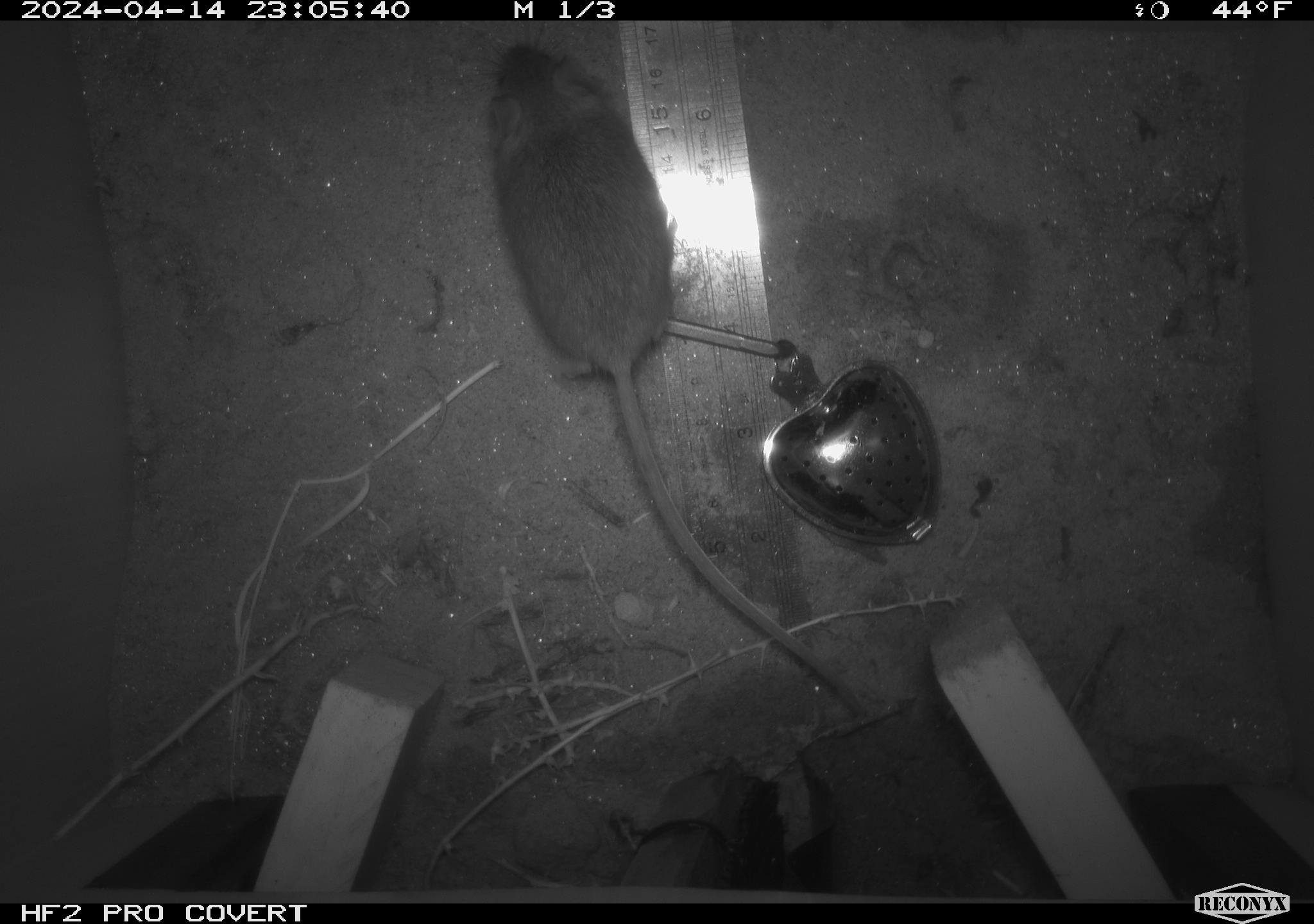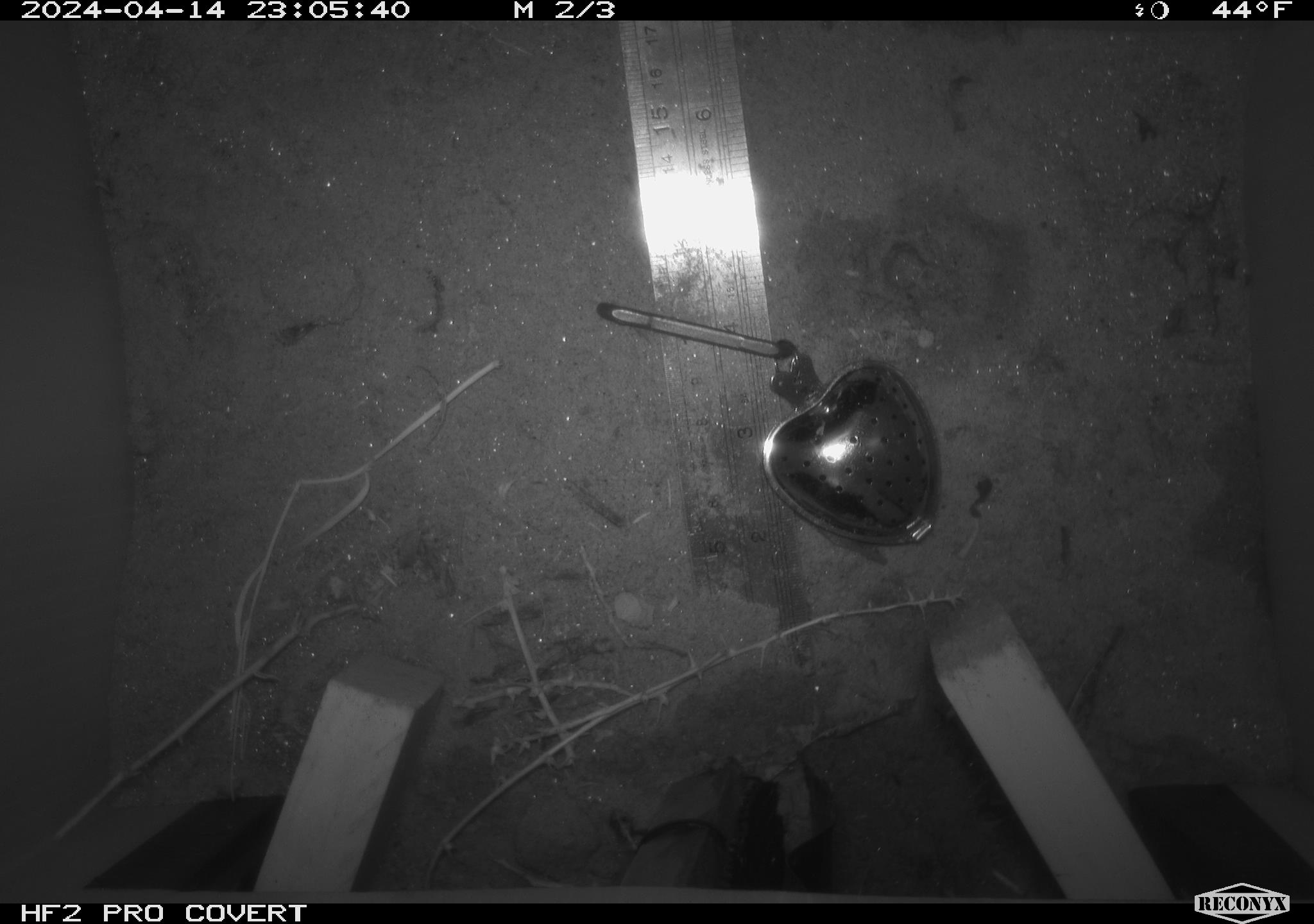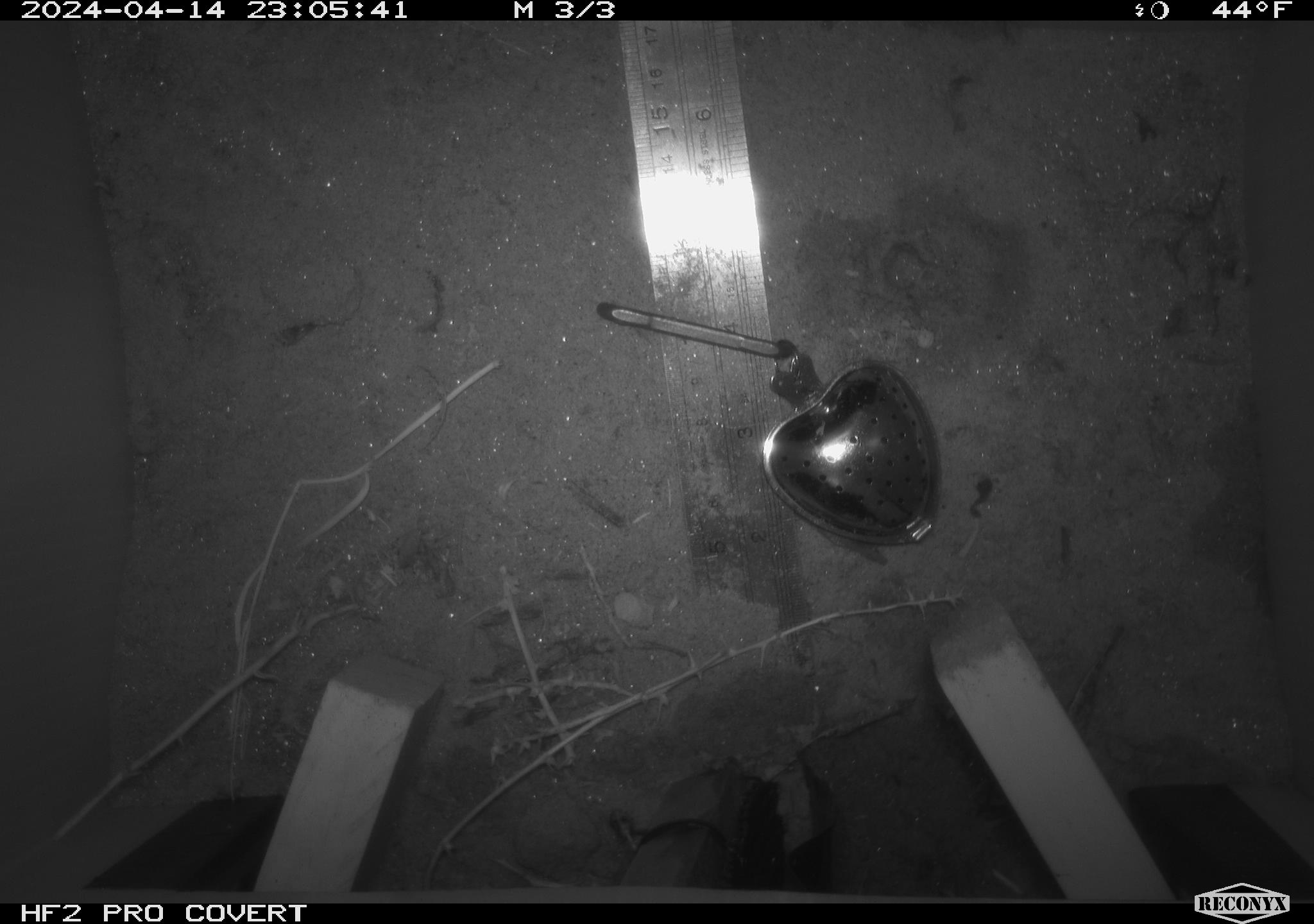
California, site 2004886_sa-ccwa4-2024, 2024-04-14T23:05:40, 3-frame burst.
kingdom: Animalia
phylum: Chordata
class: Mammalia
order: Rodentia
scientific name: Rodentia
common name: mouse species